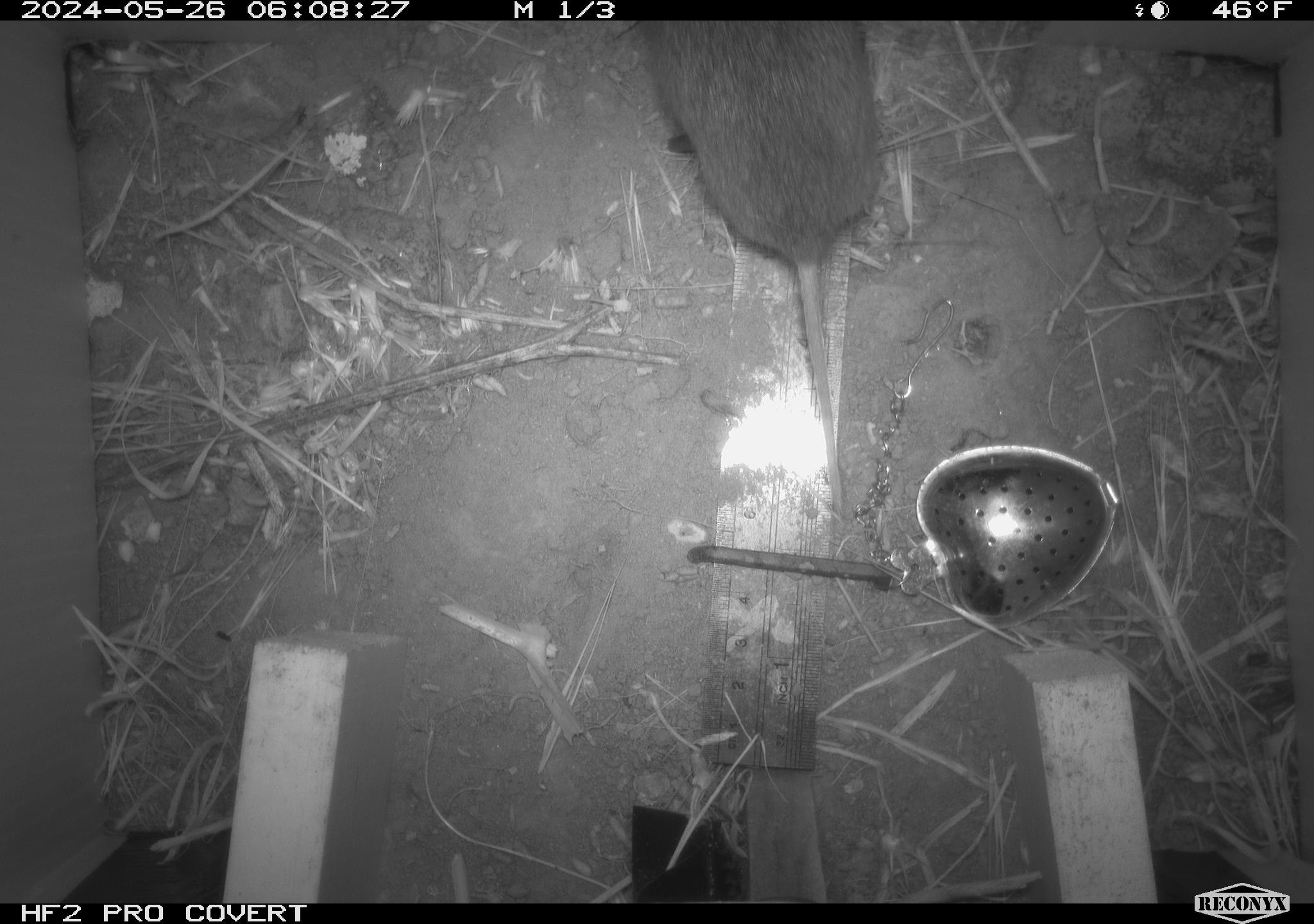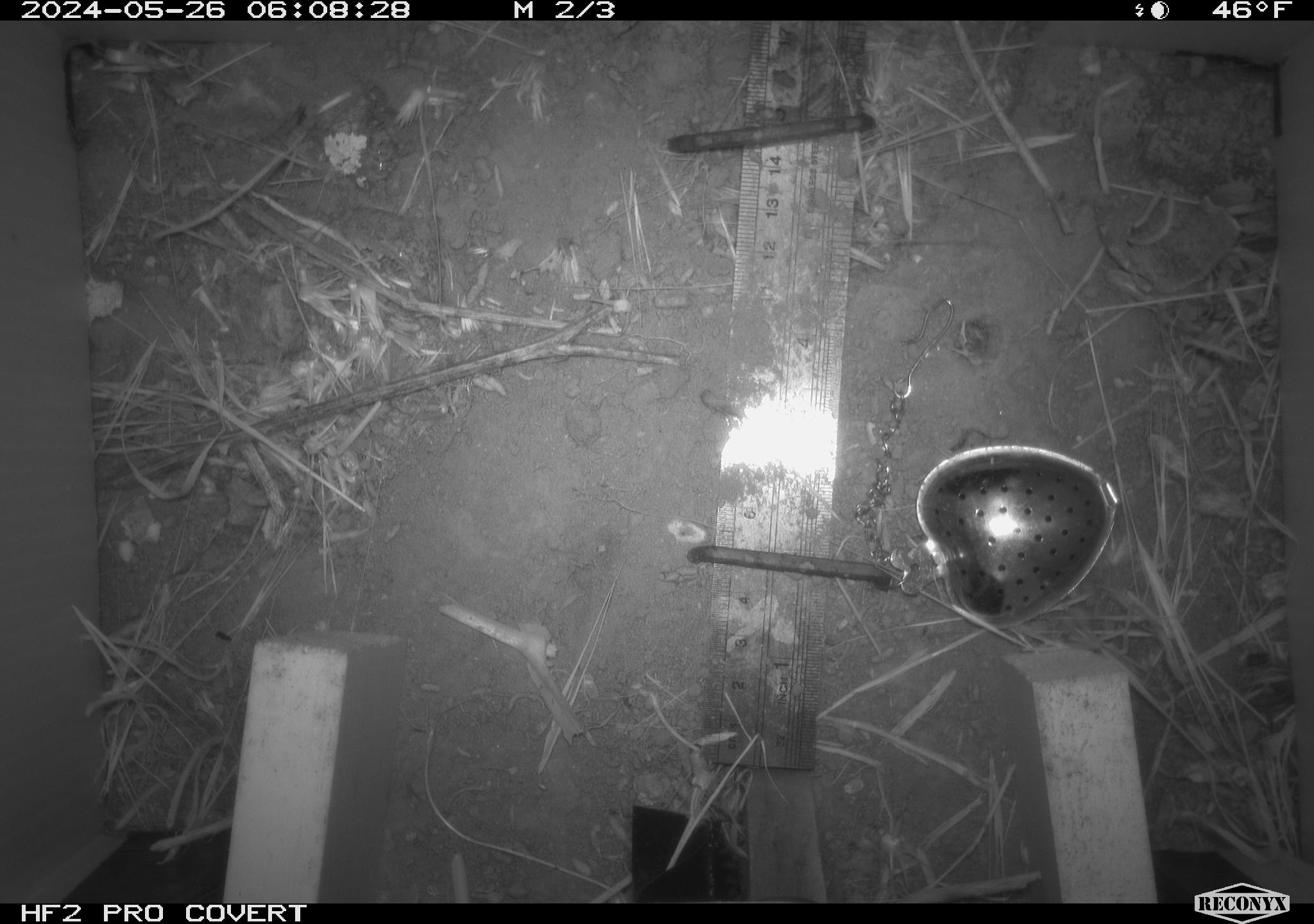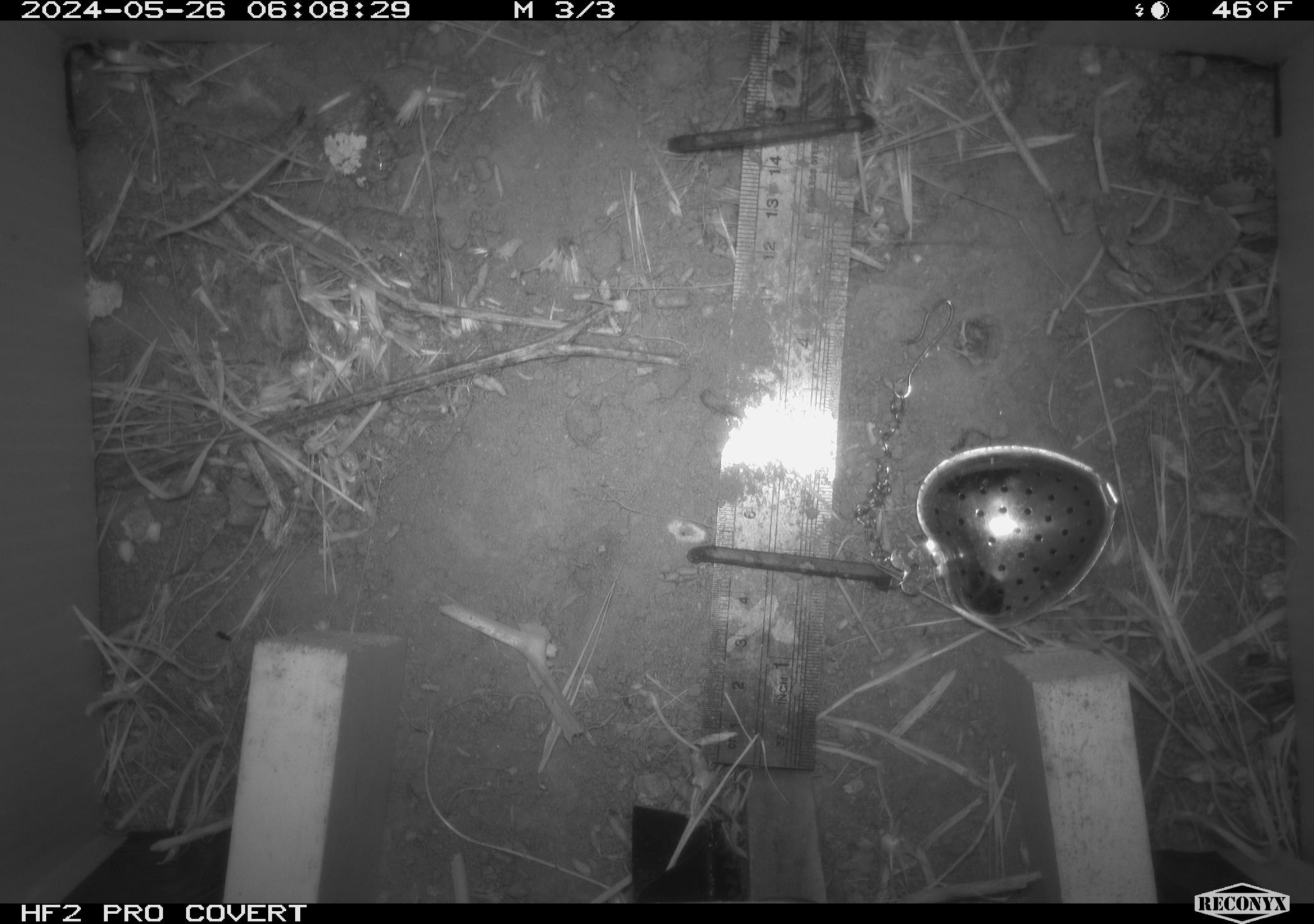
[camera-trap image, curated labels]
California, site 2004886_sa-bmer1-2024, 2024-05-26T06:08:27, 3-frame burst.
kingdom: Animalia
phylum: Chordata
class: Mammalia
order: Rodentia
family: Cricetidae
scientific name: Arvicolinae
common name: voles, lemmings, and muskrats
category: arvicolinae subfamily